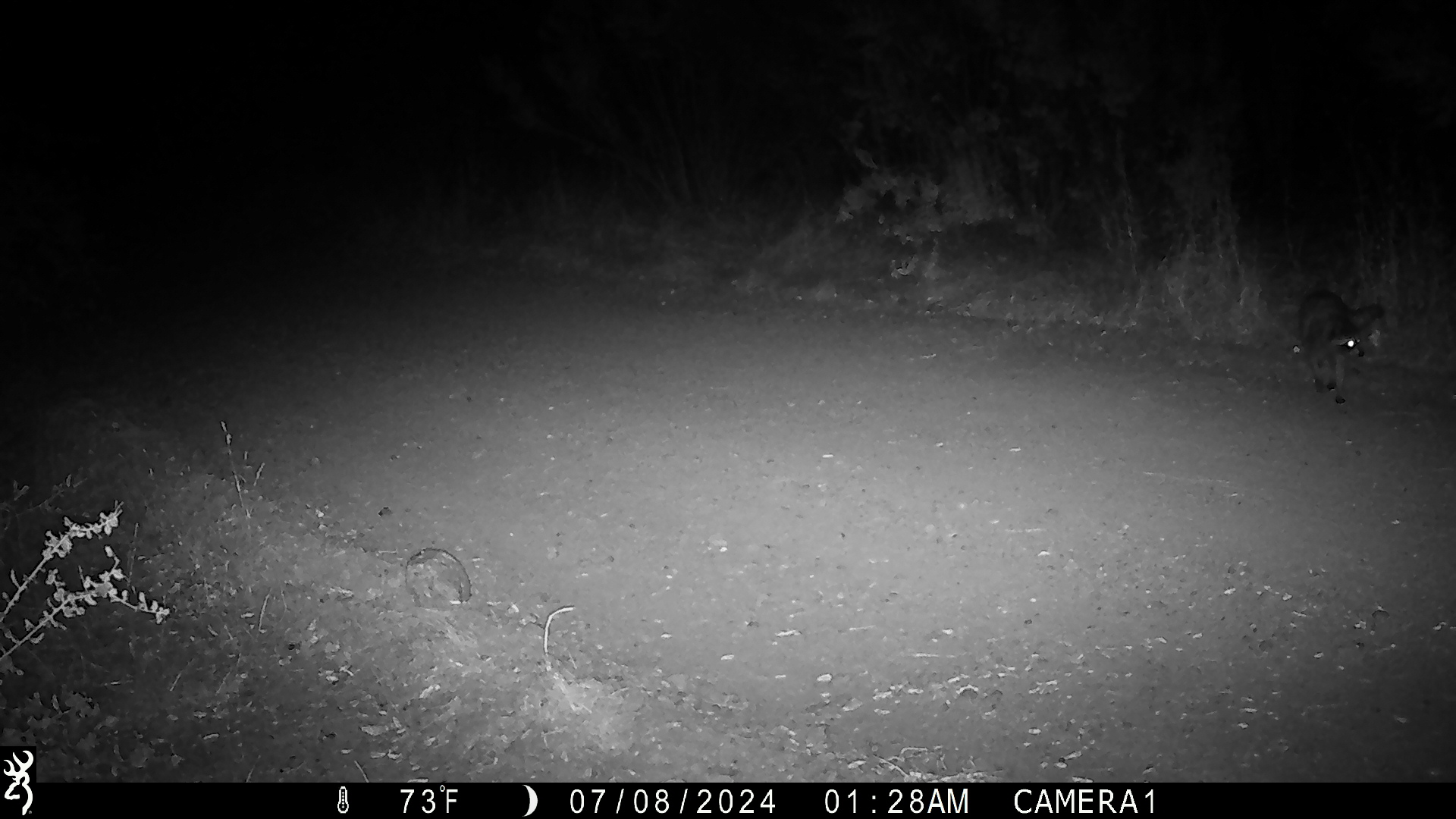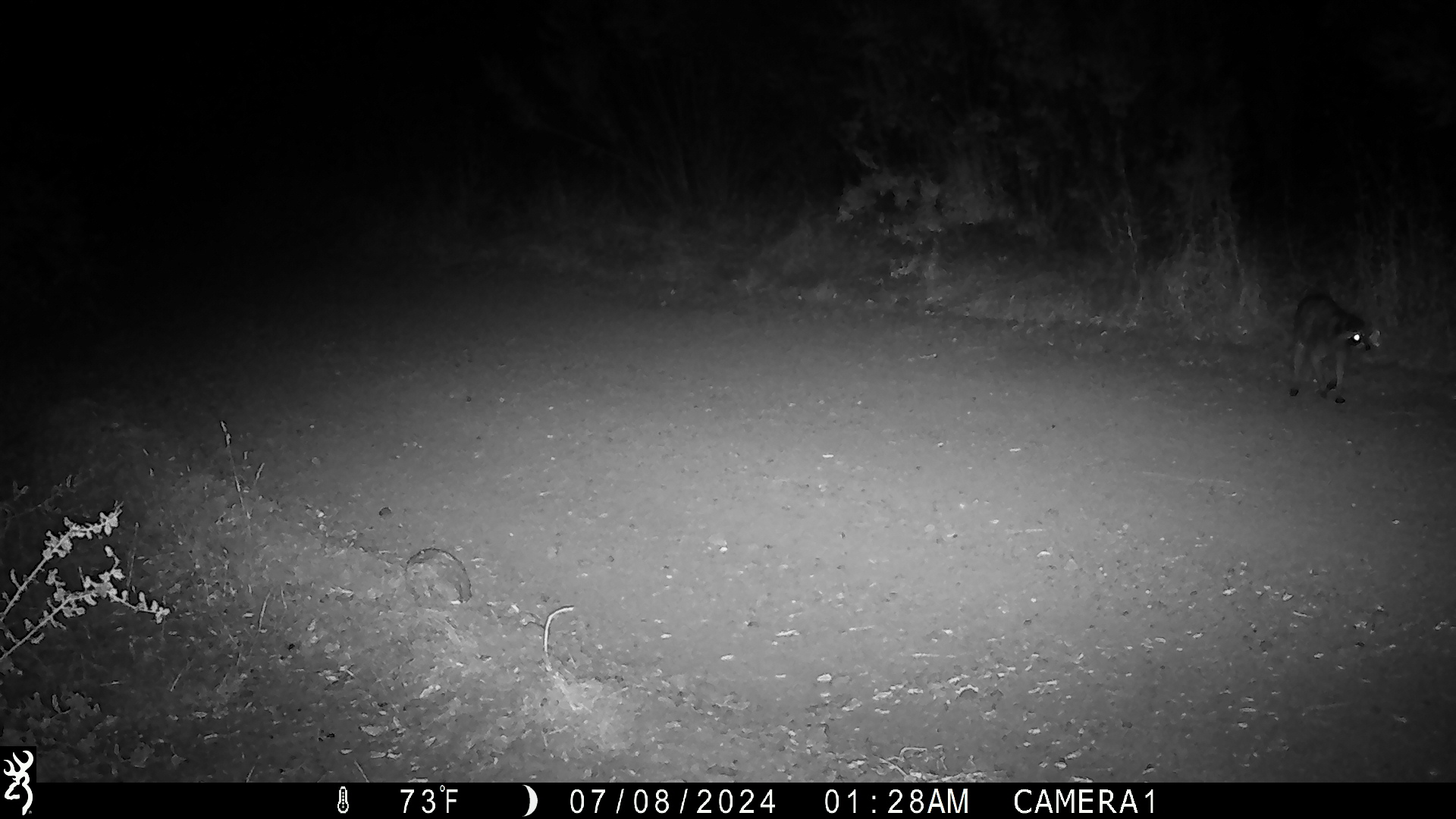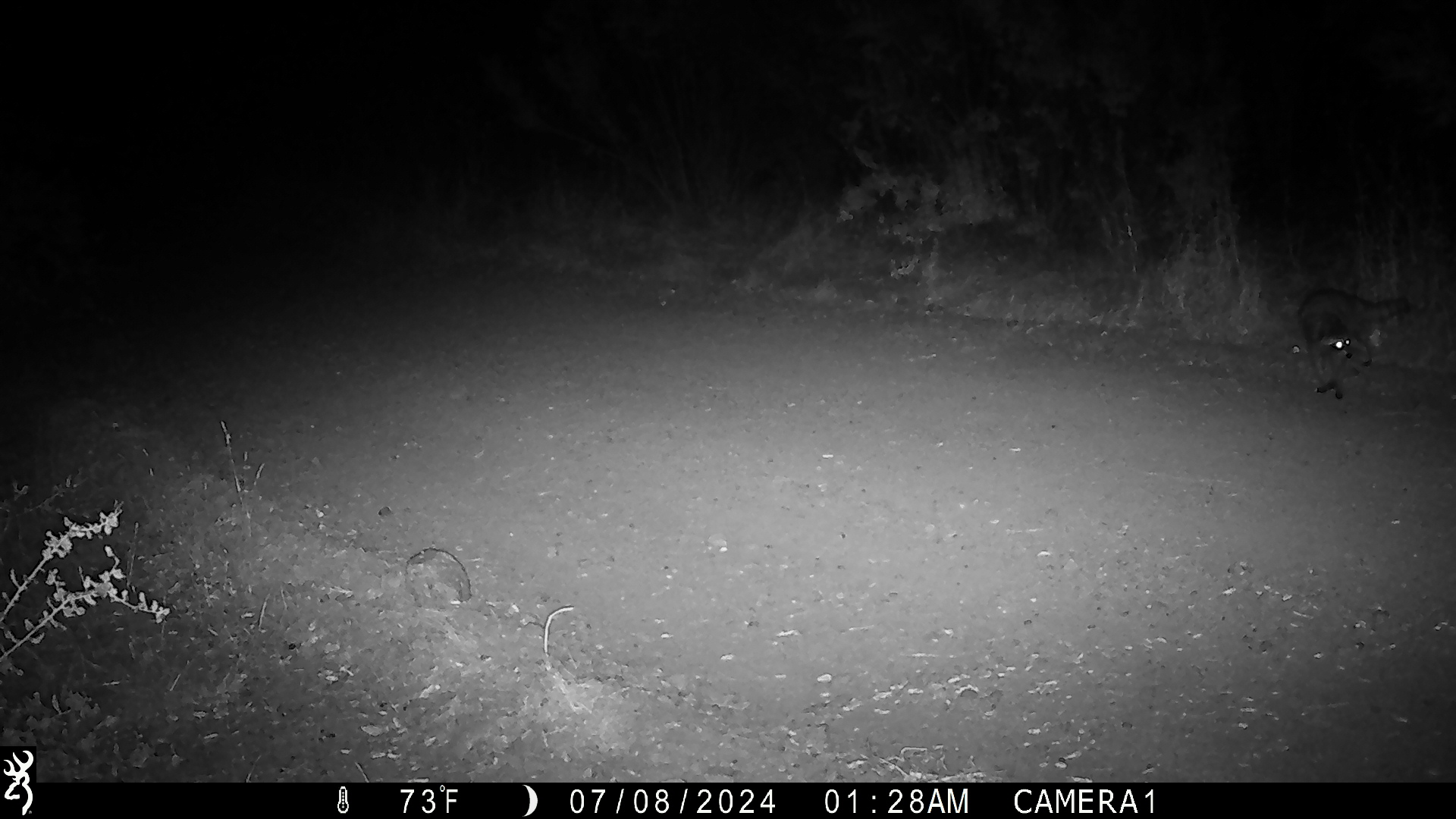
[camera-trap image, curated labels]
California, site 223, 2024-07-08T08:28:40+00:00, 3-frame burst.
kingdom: Animalia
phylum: Chordata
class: Mammalia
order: Carnivora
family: Procyonidae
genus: Procyon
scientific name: Procyon lotor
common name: raccoon